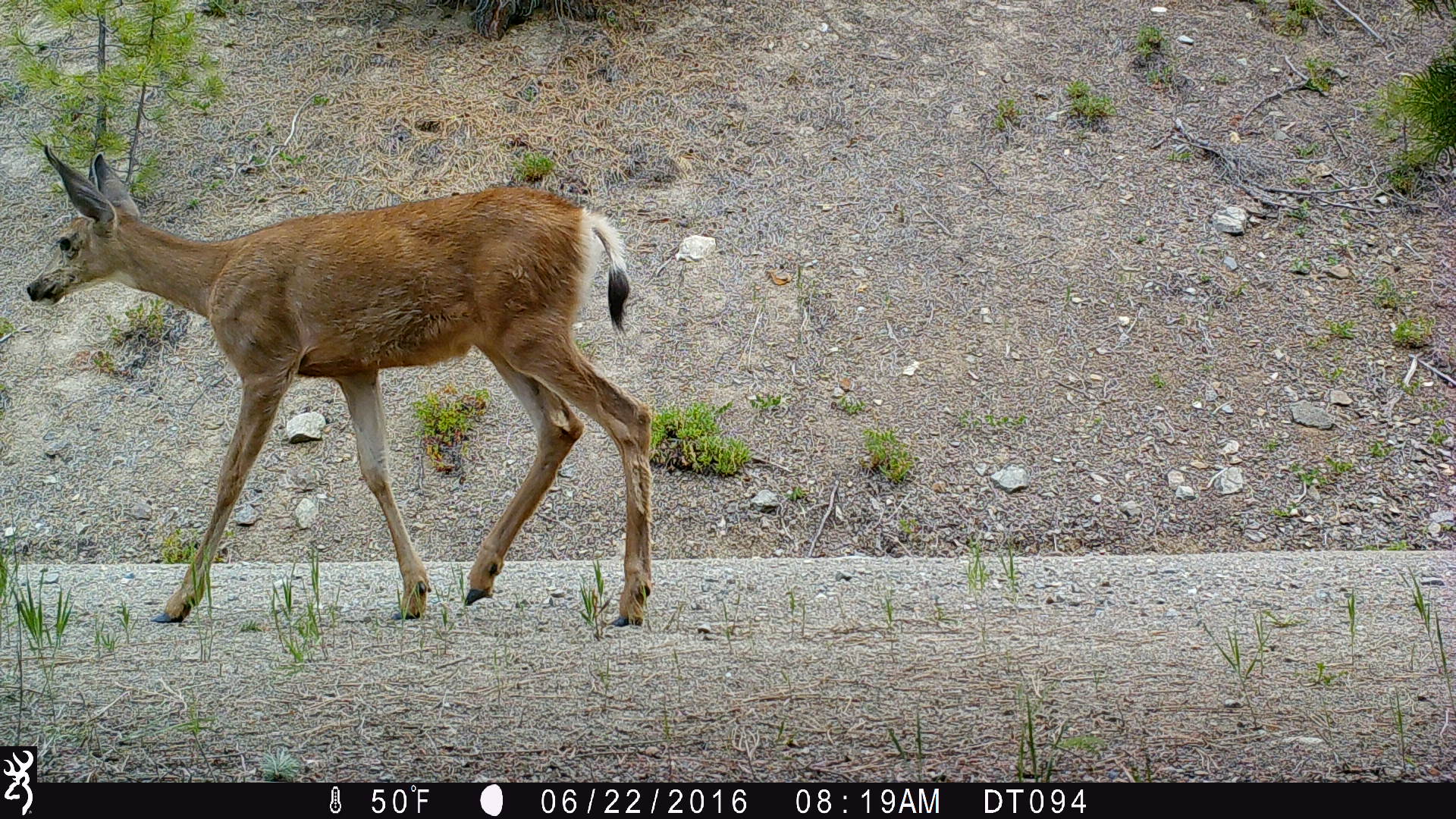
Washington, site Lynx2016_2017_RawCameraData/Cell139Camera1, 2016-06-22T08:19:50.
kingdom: Animalia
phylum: Chordata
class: Mammalia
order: Artiodactyla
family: Cervidae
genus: Odocoileus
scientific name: Odocoileus hemionus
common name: mule deer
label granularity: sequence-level